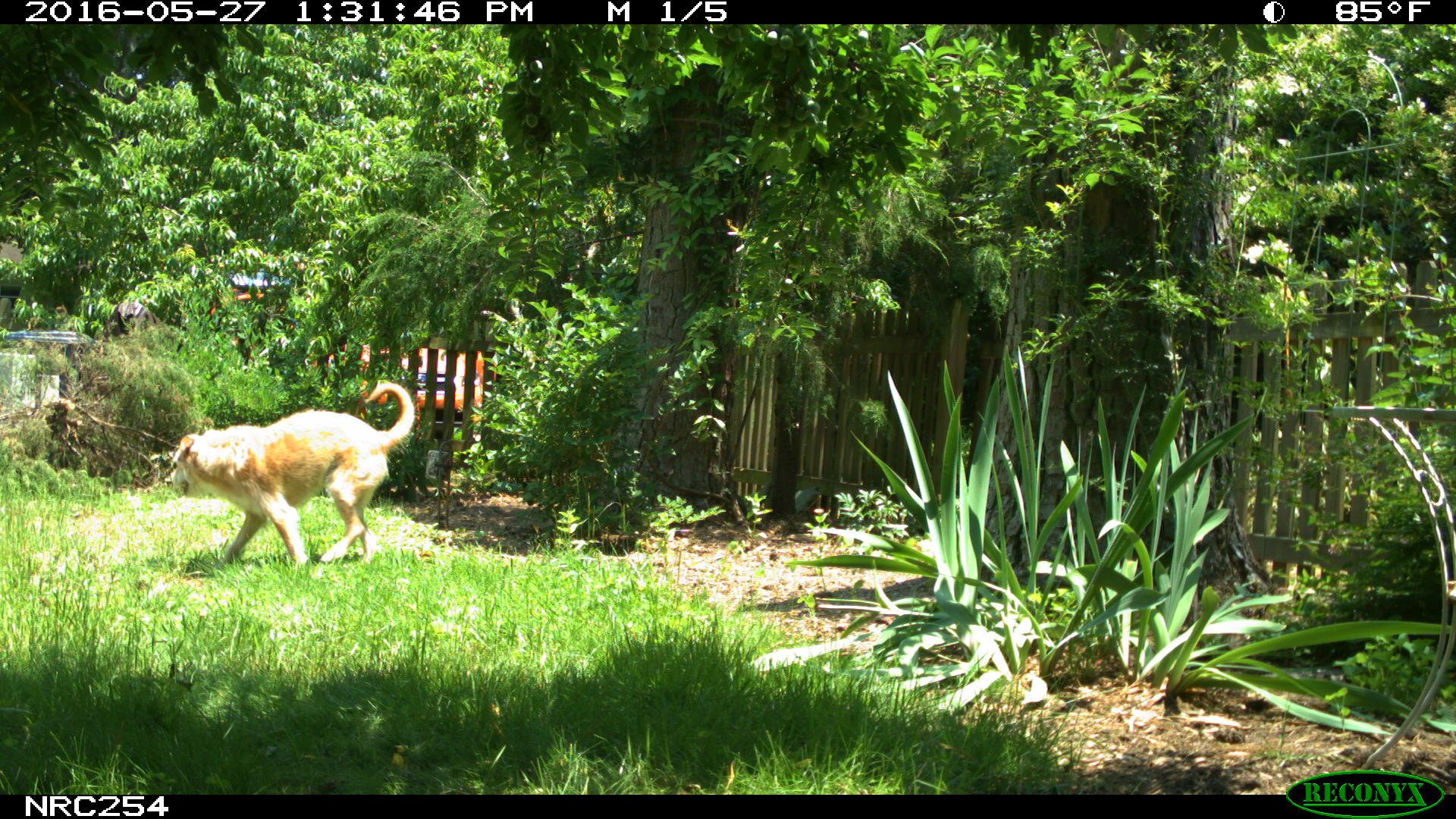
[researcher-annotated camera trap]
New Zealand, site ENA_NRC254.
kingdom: Animalia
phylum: Chordata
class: Mammalia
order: Carnivora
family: Canidae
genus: Canis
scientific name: Canis familiaris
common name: domestic dog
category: dog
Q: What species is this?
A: Dog (domestic dog) (Canis familiaris).